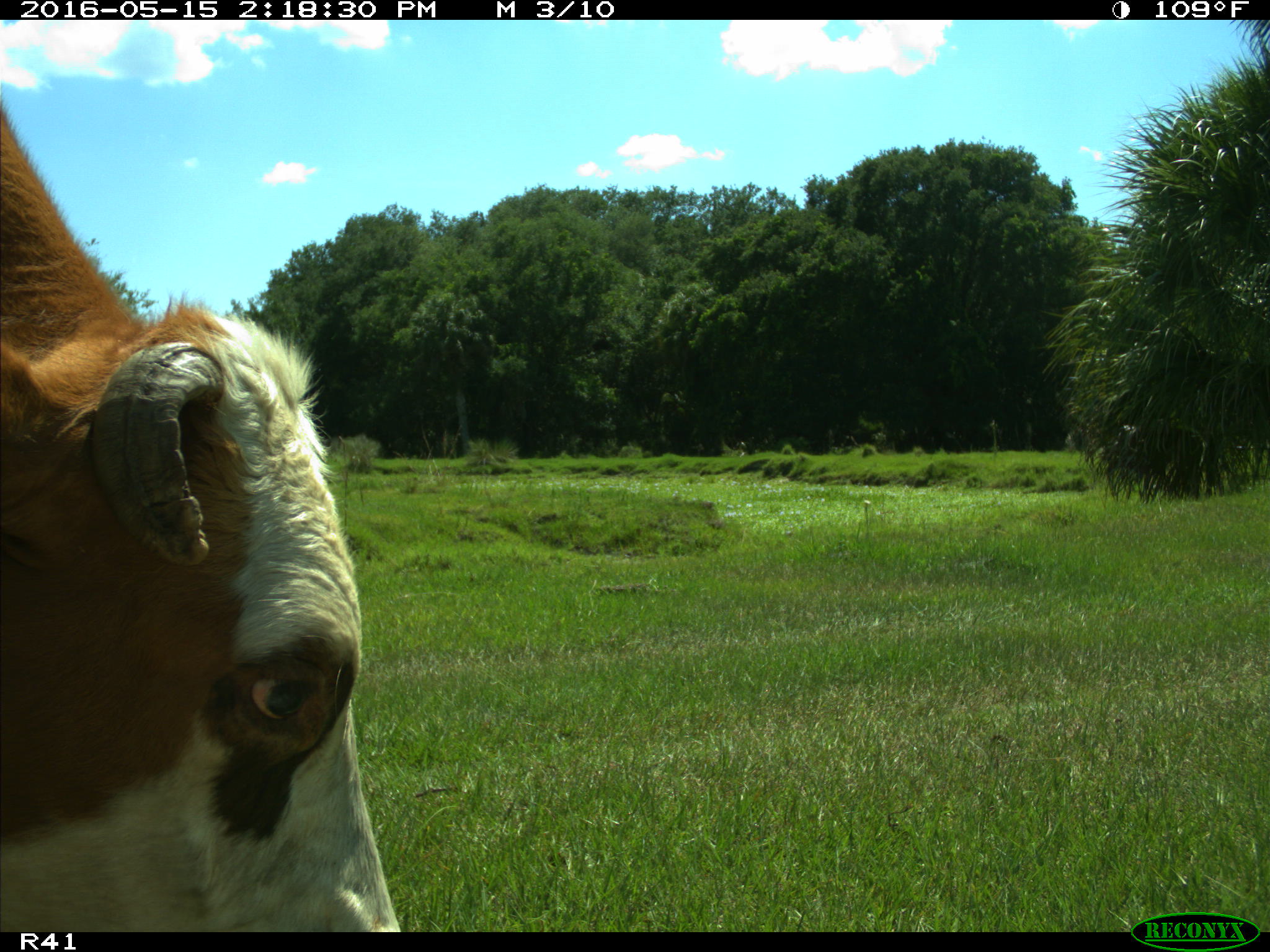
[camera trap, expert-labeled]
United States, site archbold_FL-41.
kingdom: Animalia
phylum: Chordata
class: Mammalia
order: Artiodactyla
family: Bovidae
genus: Bos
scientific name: Bos taurus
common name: domestic cow